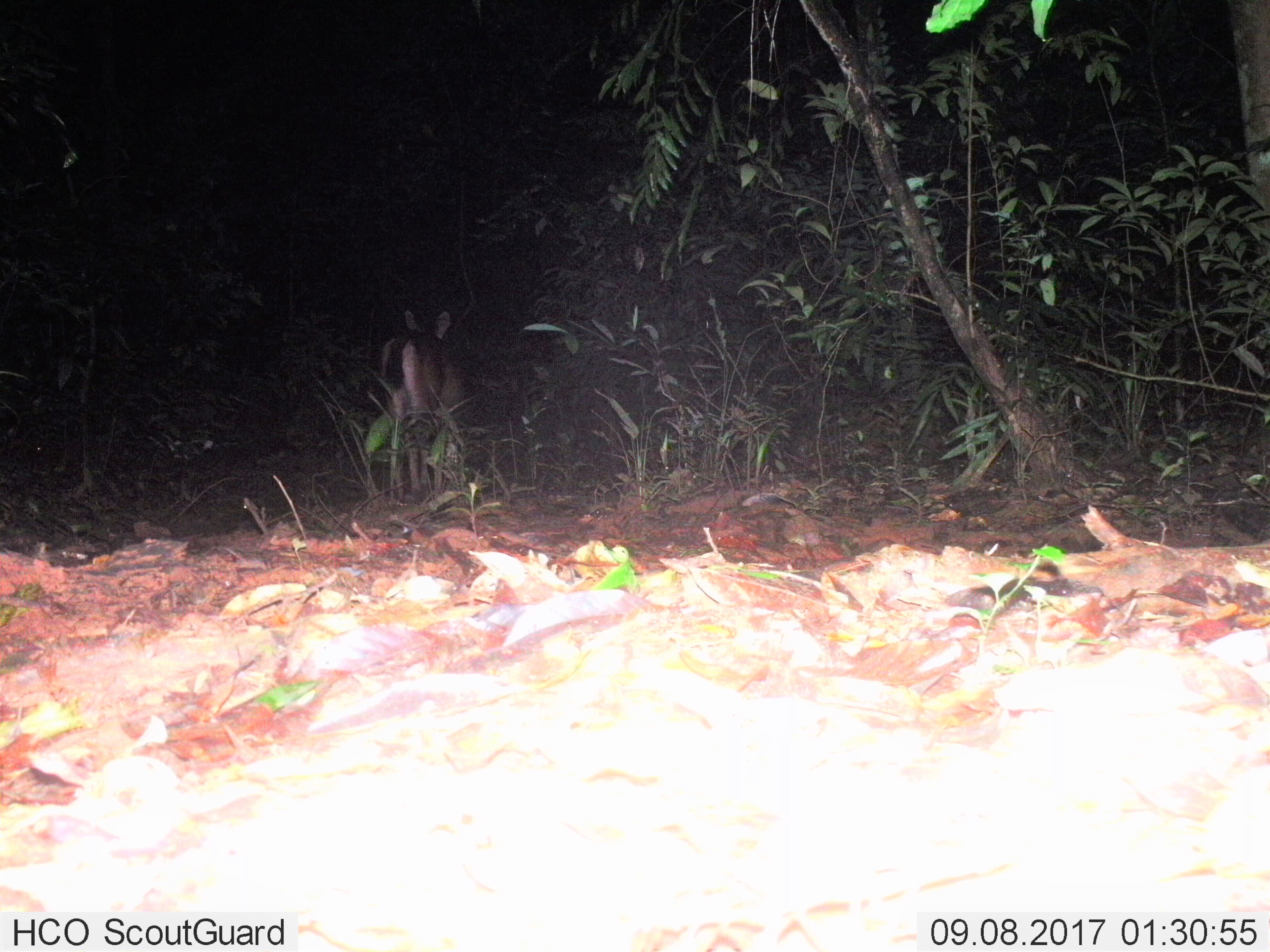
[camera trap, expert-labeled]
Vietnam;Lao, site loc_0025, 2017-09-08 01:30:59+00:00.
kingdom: Animalia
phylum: Chordata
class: Mammalia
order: Artiodactyla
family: Cervidae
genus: Rusa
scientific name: Rusa unicolor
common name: sambar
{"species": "sambar (Rusa unicolor)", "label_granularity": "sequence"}